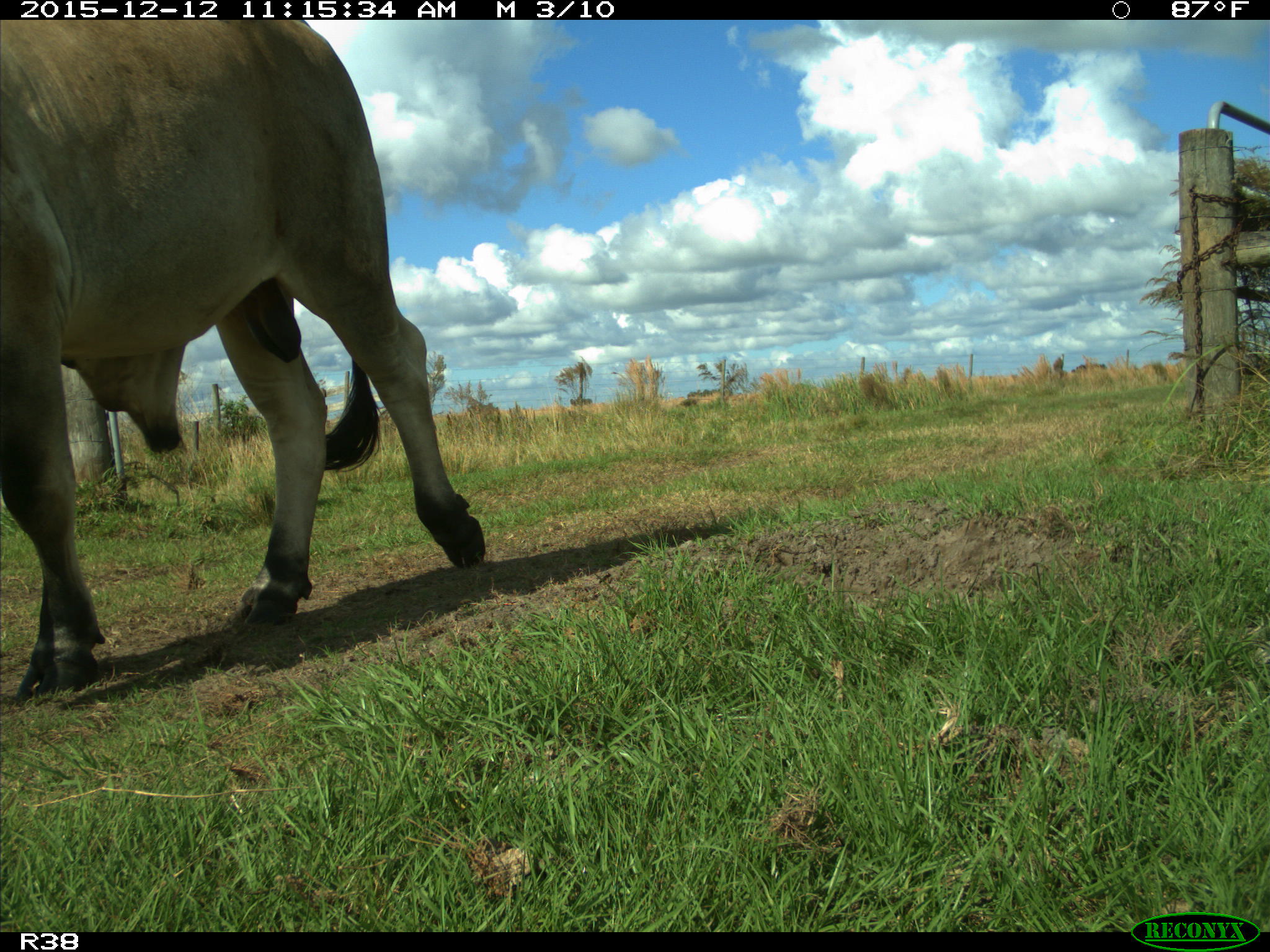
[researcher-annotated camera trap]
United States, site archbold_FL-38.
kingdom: Animalia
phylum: Chordata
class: Mammalia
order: Artiodactyla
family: Bovidae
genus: Bos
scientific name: Bos taurus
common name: domestic cow